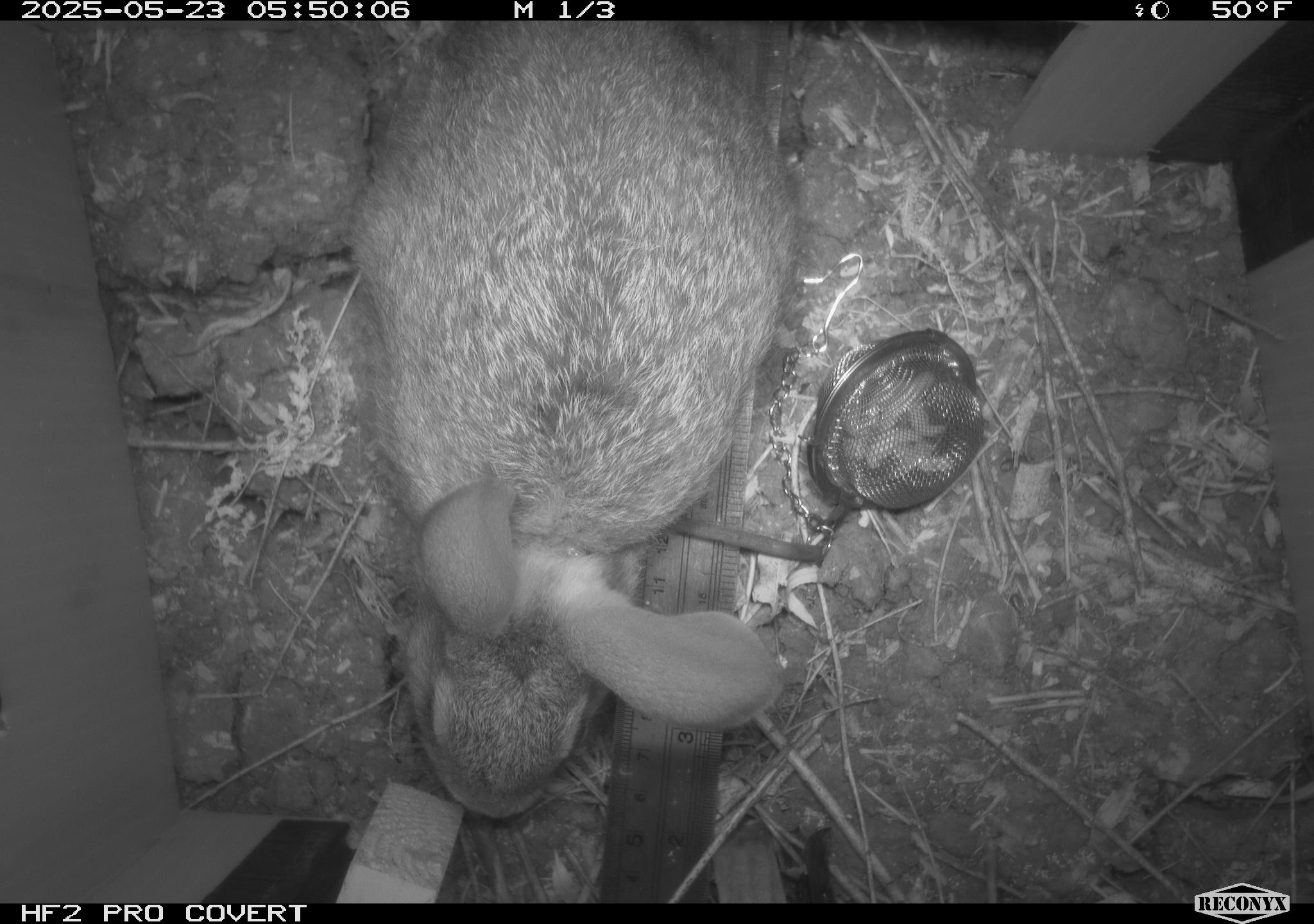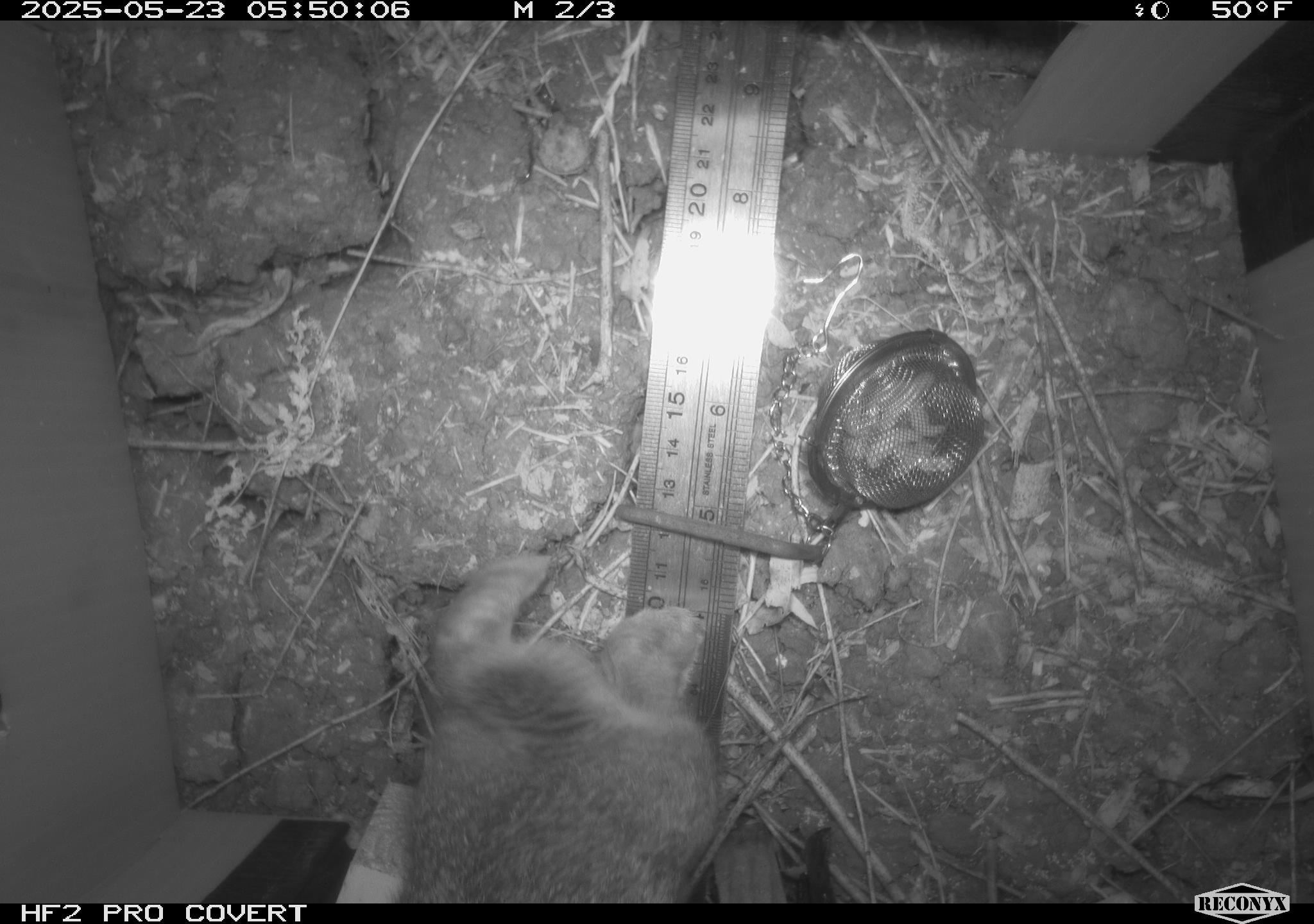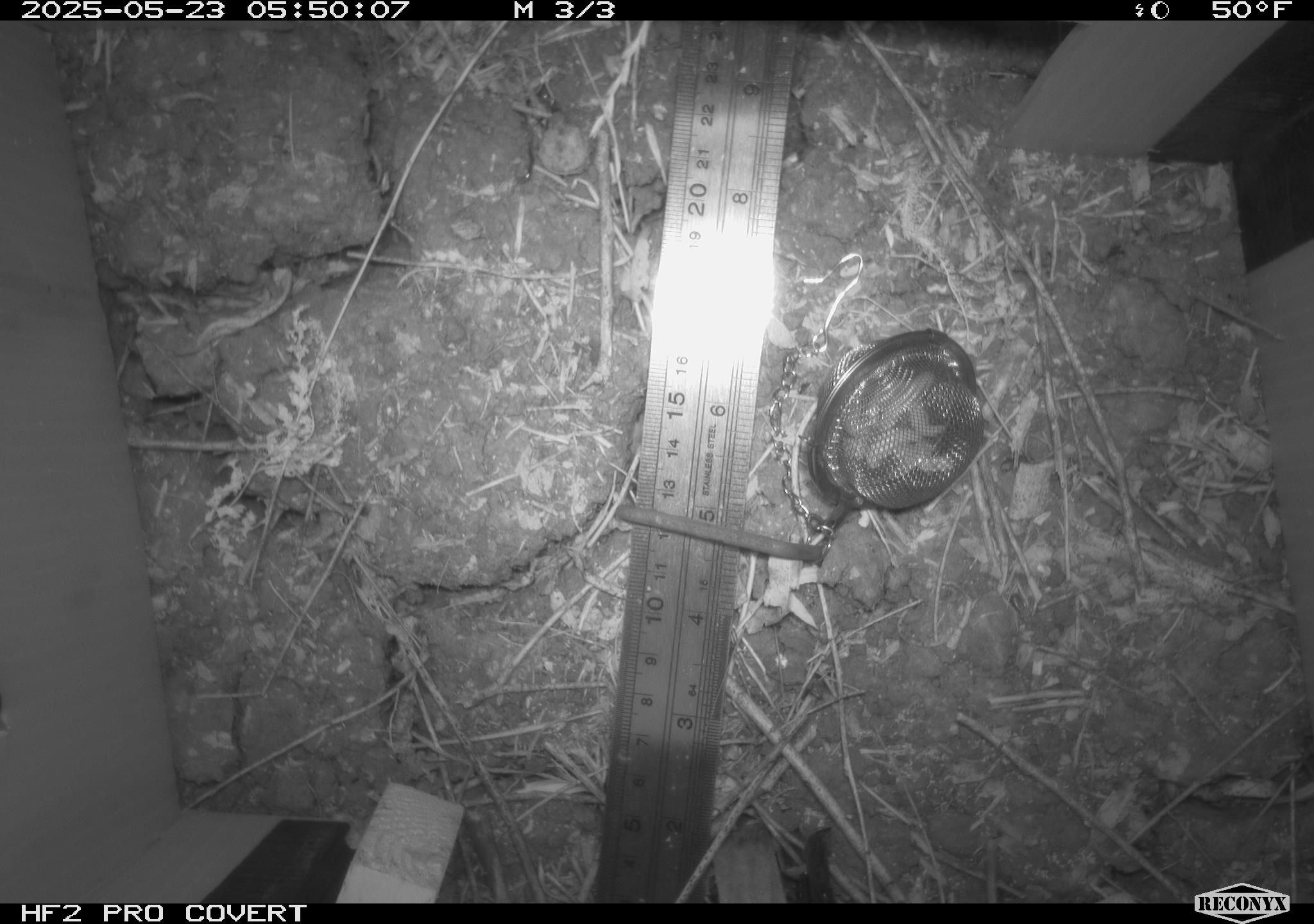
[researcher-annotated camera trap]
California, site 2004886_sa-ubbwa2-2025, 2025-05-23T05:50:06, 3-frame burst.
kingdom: Animalia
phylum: Chordata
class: Mammalia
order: Lagomorpha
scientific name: Lagomorpha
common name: hares, rabbits, and pikas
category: lagomorpha order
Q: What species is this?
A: Lagomorpha order (hares, rabbits, and pikas) (Lagomorpha).